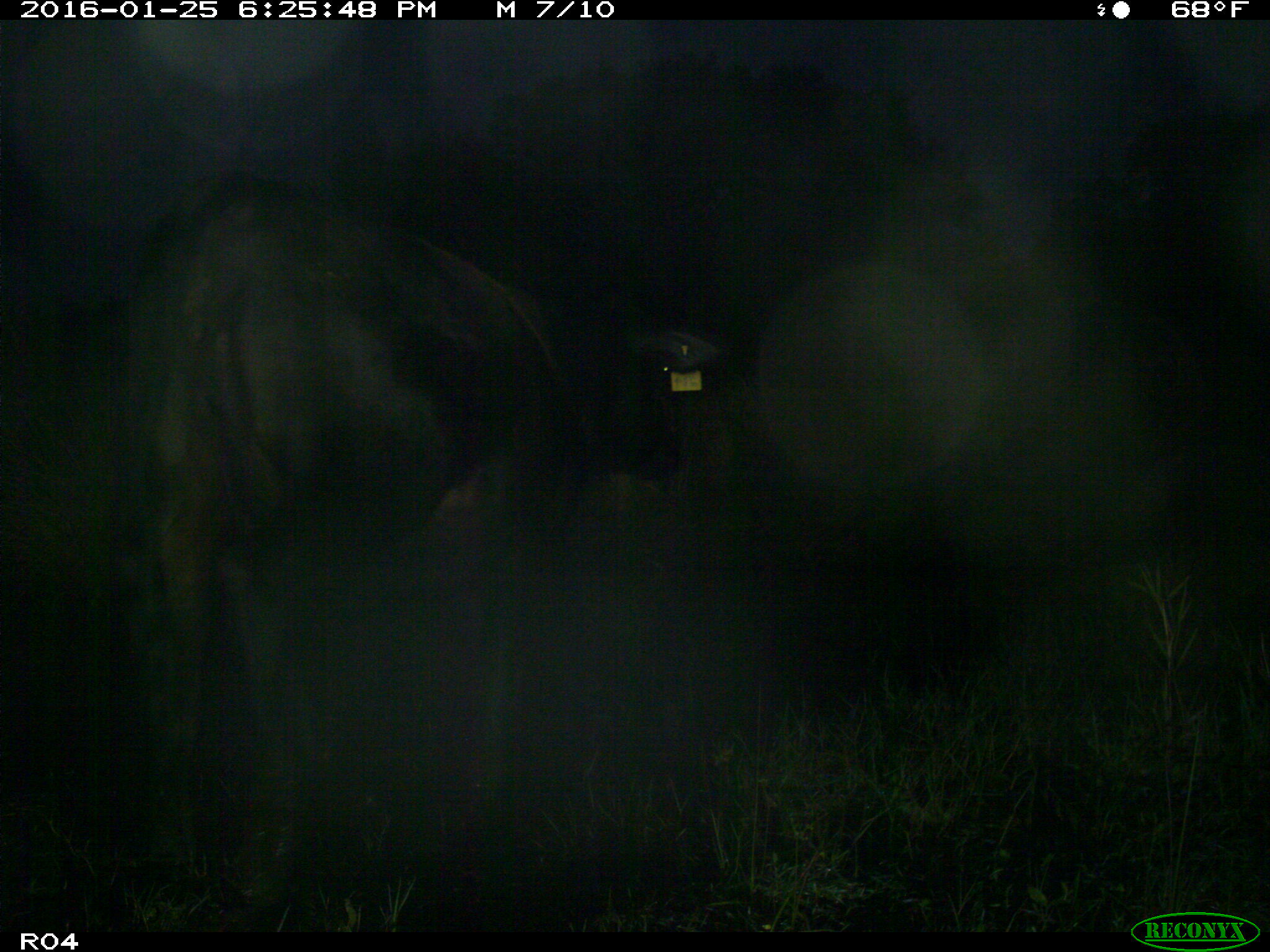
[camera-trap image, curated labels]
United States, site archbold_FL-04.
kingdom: Animalia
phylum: Chordata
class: Mammalia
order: Artiodactyla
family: Bovidae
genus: Bos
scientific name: Bos taurus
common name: domestic cow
Bos taurus (domestic cow).